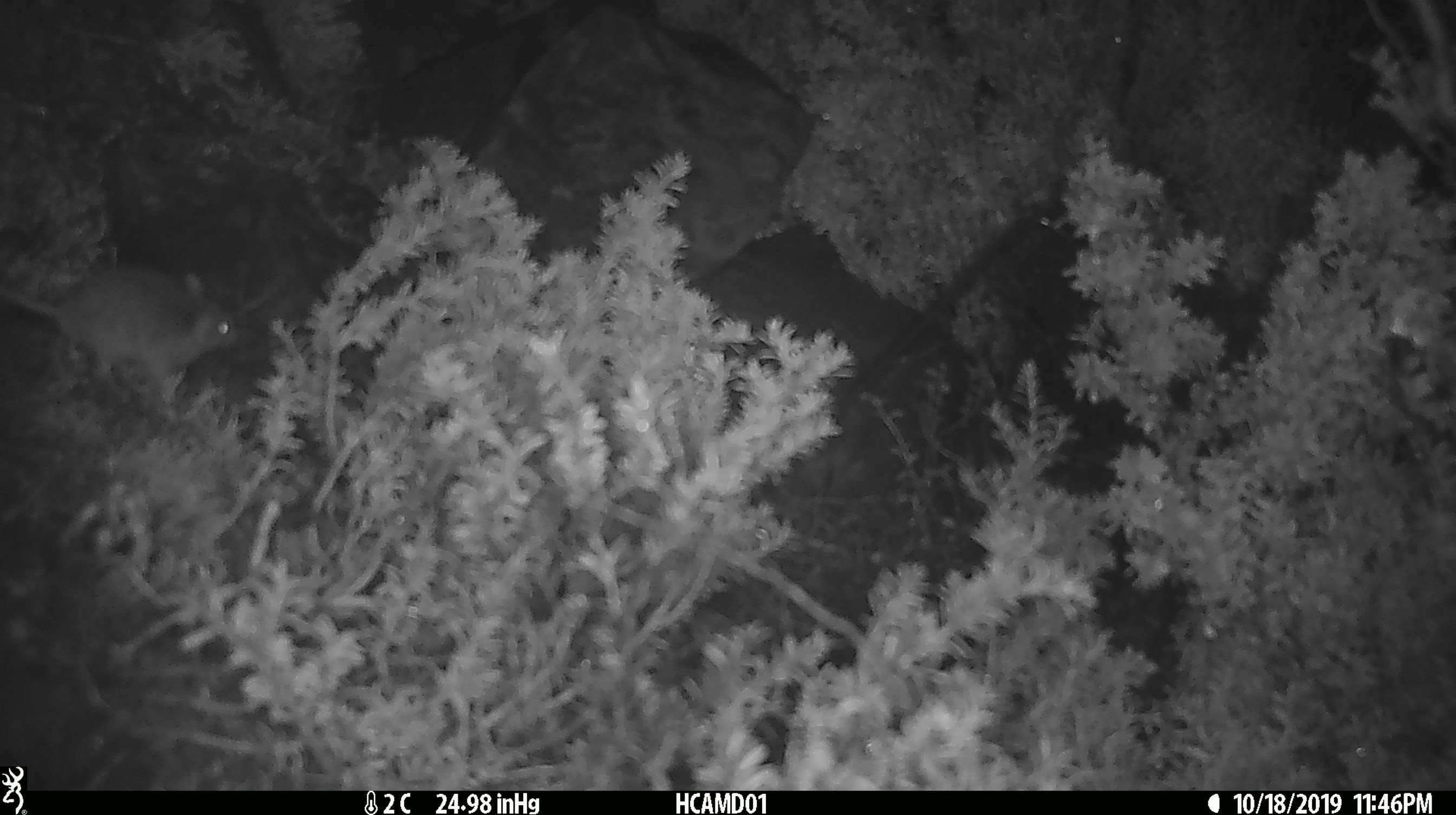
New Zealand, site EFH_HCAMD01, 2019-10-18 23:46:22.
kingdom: Animalia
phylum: Chordata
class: Mammalia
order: Rodentia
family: Muridae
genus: Mus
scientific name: Mus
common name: mouse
Mouse (Mus).